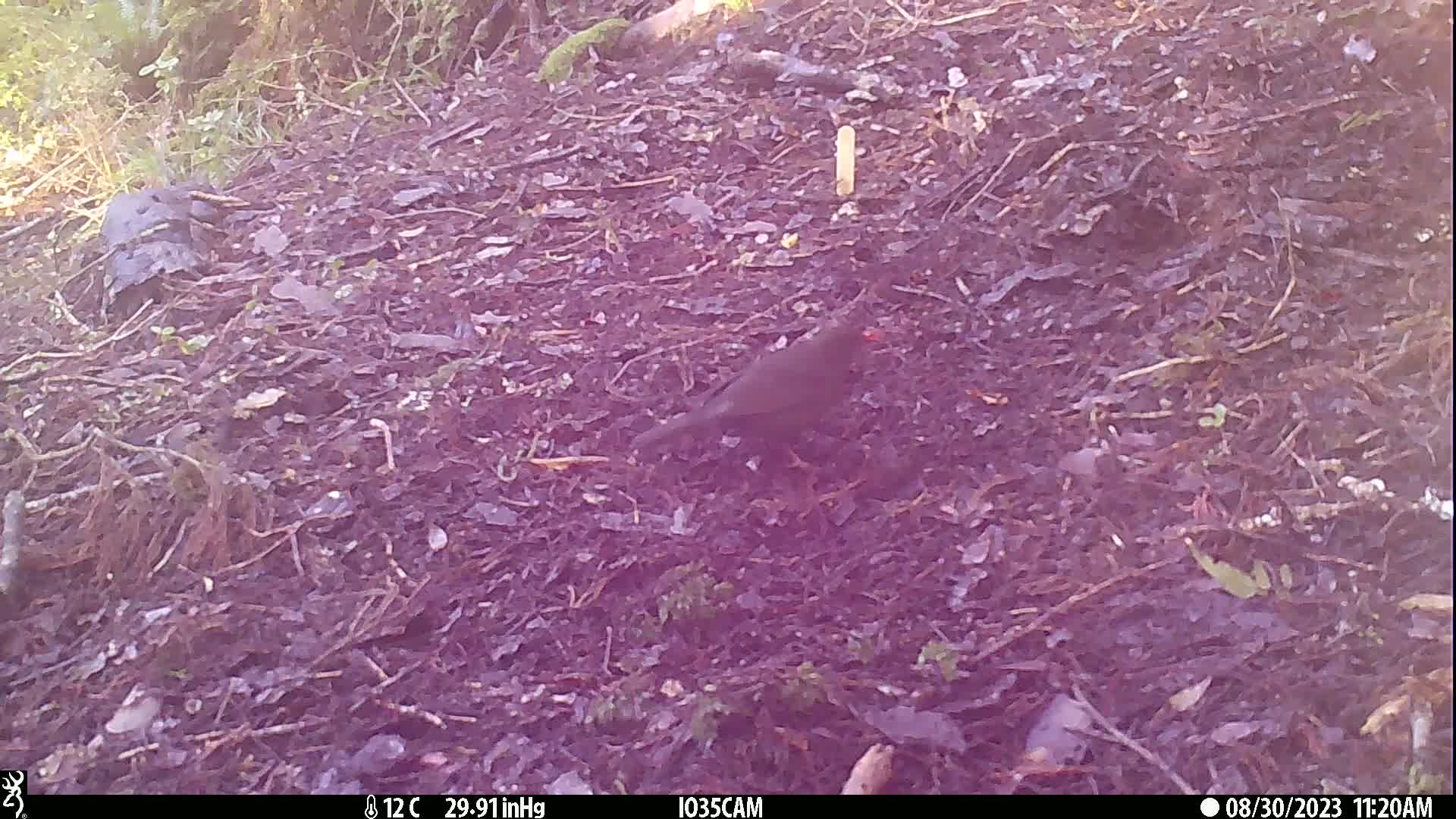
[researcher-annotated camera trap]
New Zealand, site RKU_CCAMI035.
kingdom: Animalia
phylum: Chordata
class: Aves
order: Passeriformes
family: Turdidae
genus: Turdus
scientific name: Turdus merula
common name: eurasian blackbird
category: blackbird